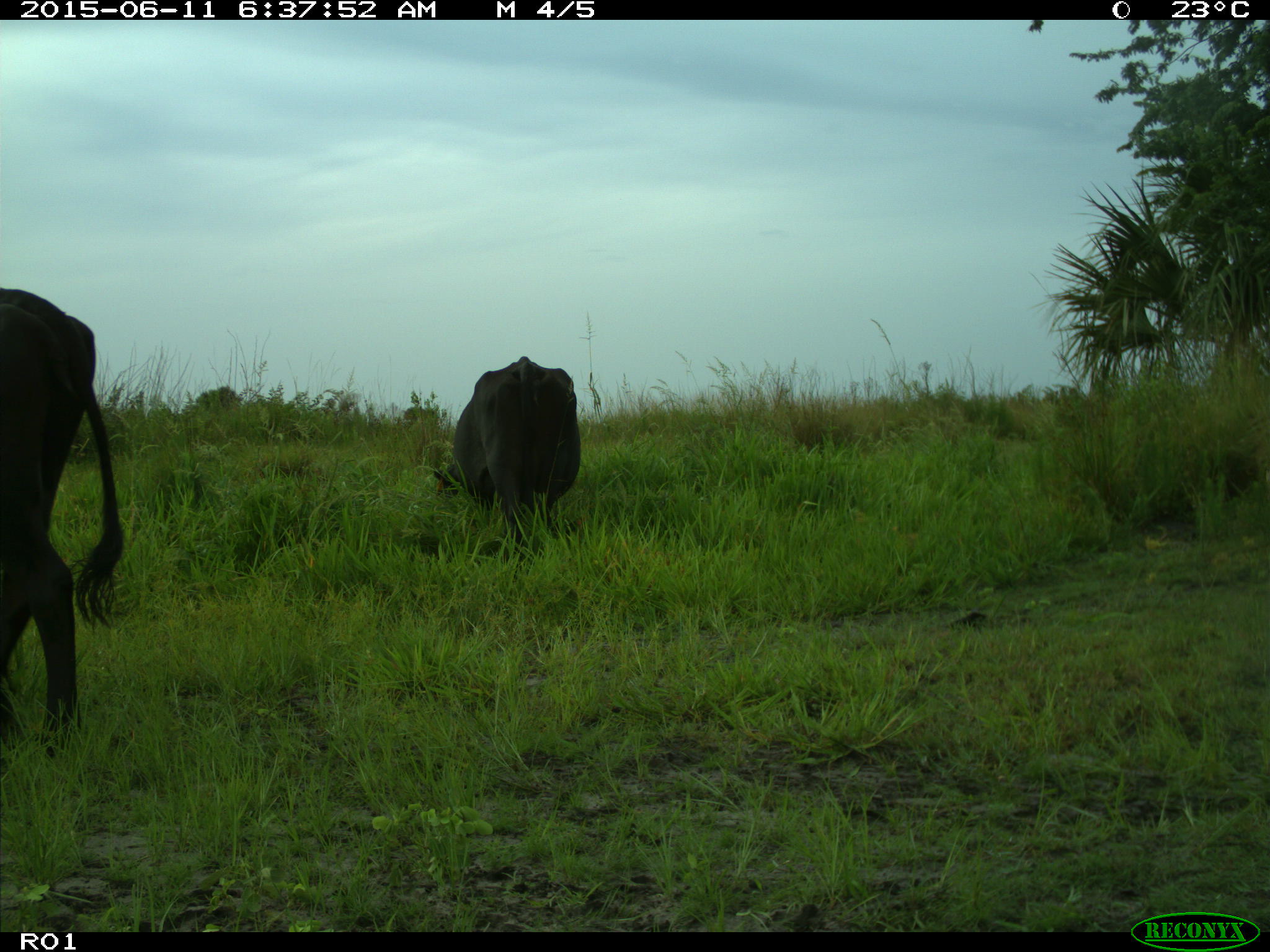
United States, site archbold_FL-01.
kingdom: Animalia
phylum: Chordata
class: Mammalia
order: Artiodactyla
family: Bovidae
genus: Bos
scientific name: Bos taurus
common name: domestic cow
Bos taurus (domestic cow).